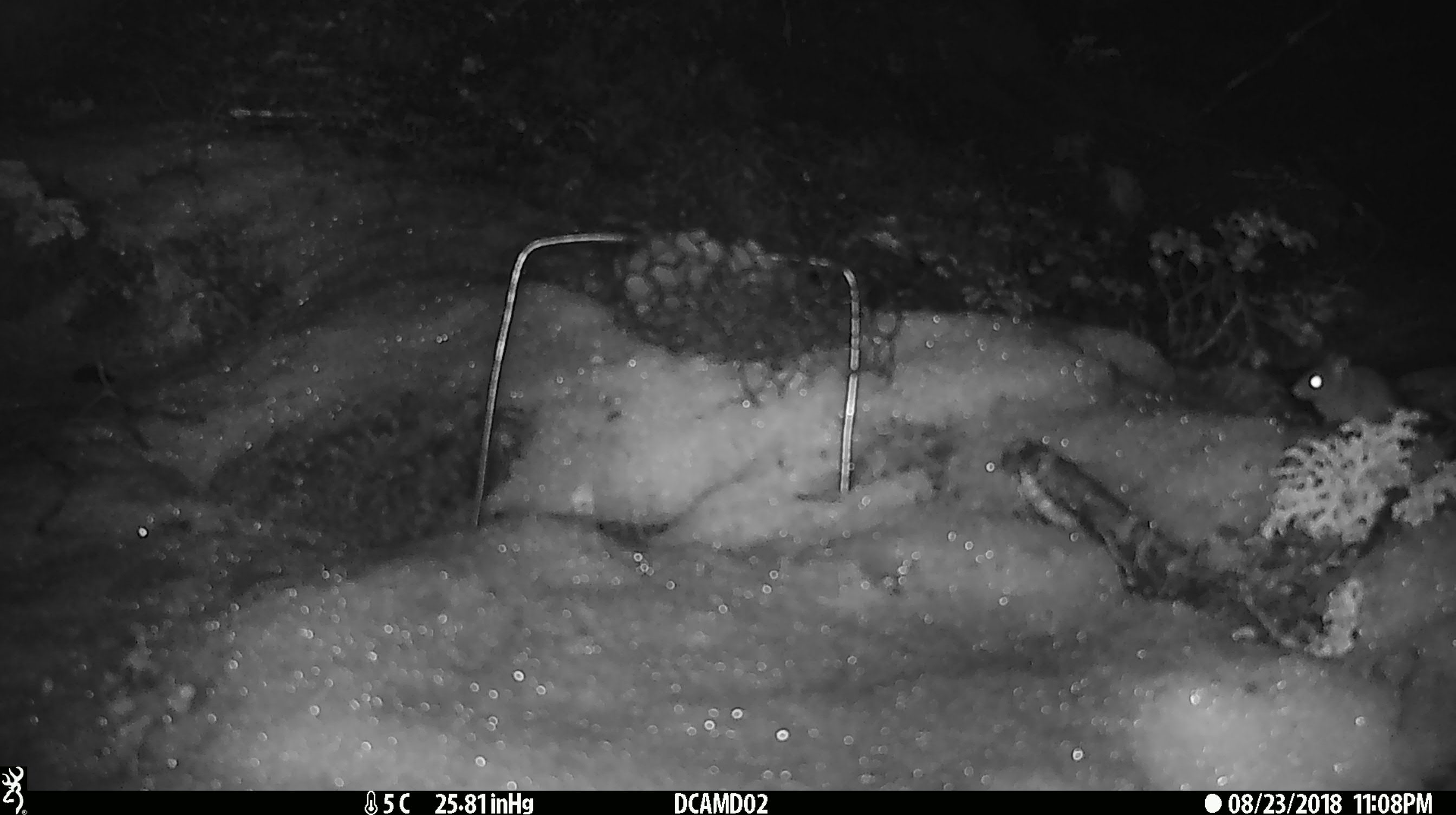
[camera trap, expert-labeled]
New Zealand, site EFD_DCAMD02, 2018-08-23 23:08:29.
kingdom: Animalia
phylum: Chordata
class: Mammalia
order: Rodentia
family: Muridae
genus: Mus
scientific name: Mus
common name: mouse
Mouse (Mus).